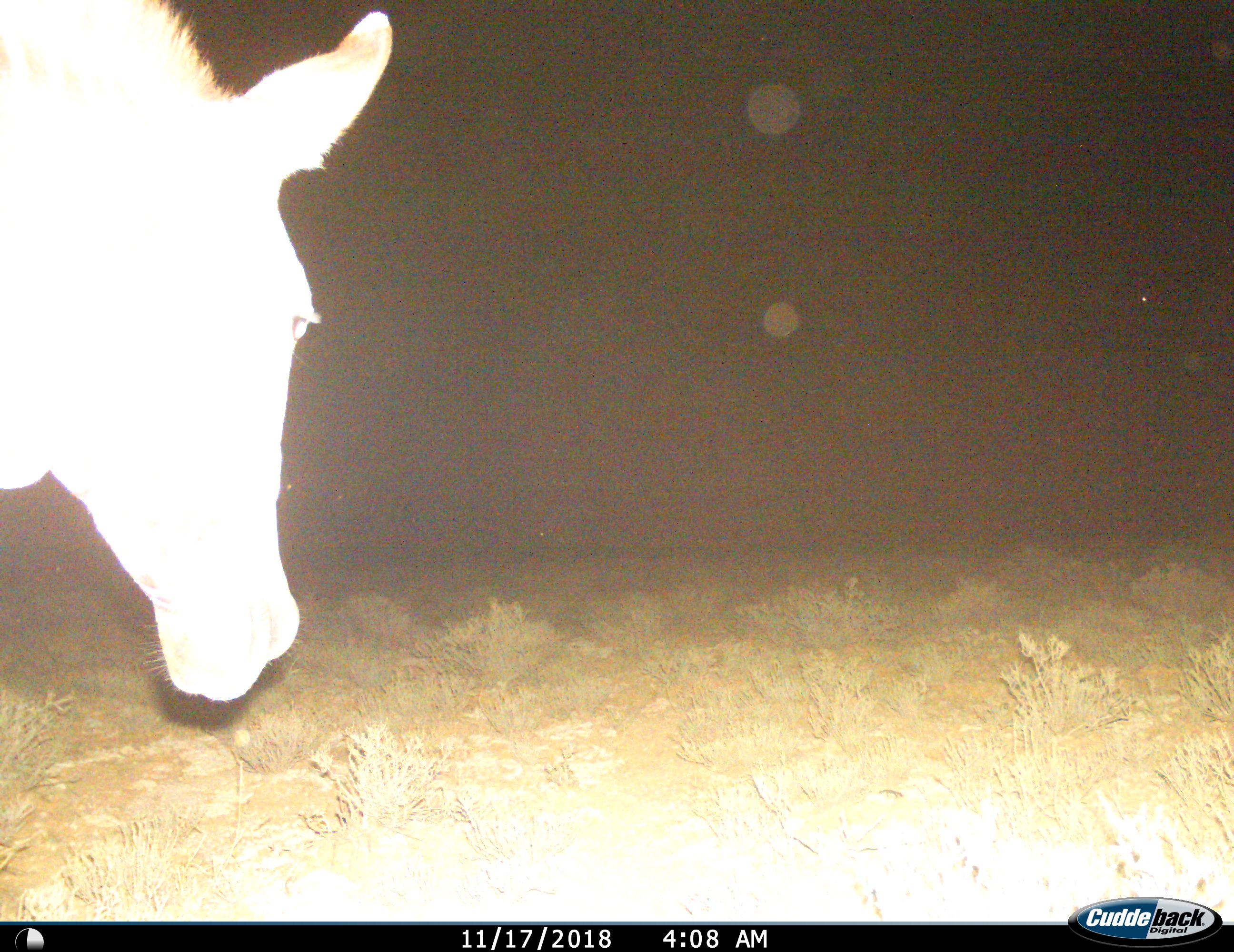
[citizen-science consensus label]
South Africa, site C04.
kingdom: Animalia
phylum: Chordata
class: Mammalia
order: Perissodactyla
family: Equidae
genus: Equus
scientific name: Equus zebra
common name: mountain zebra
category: zebramountain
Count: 1.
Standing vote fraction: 17%.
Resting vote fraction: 0%.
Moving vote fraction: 67%.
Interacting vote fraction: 0%.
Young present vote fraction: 0%.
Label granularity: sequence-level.